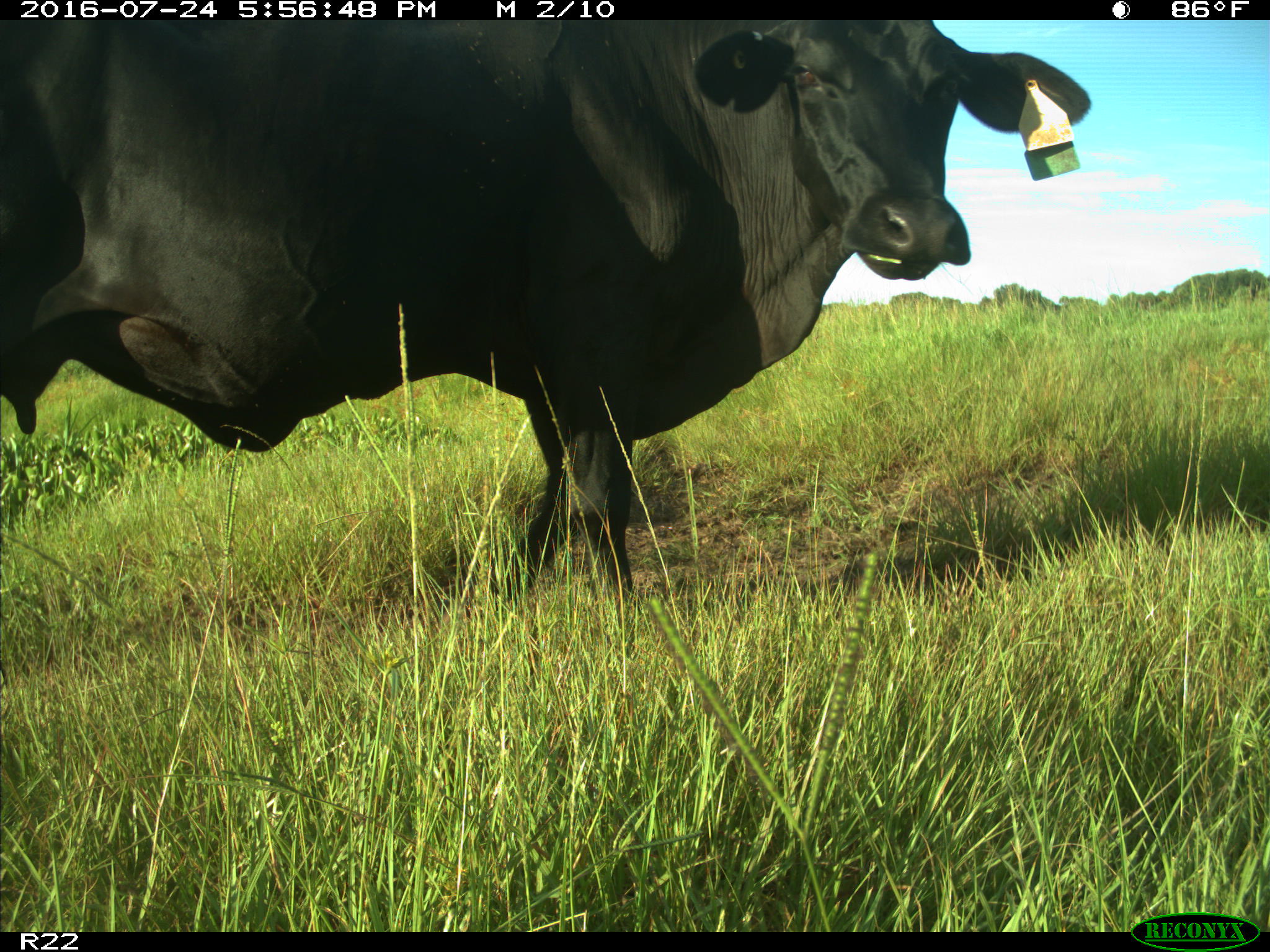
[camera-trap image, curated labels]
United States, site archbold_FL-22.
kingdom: Animalia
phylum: Chordata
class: Mammalia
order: Artiodactyla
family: Bovidae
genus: Bos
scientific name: Bos taurus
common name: domestic cow